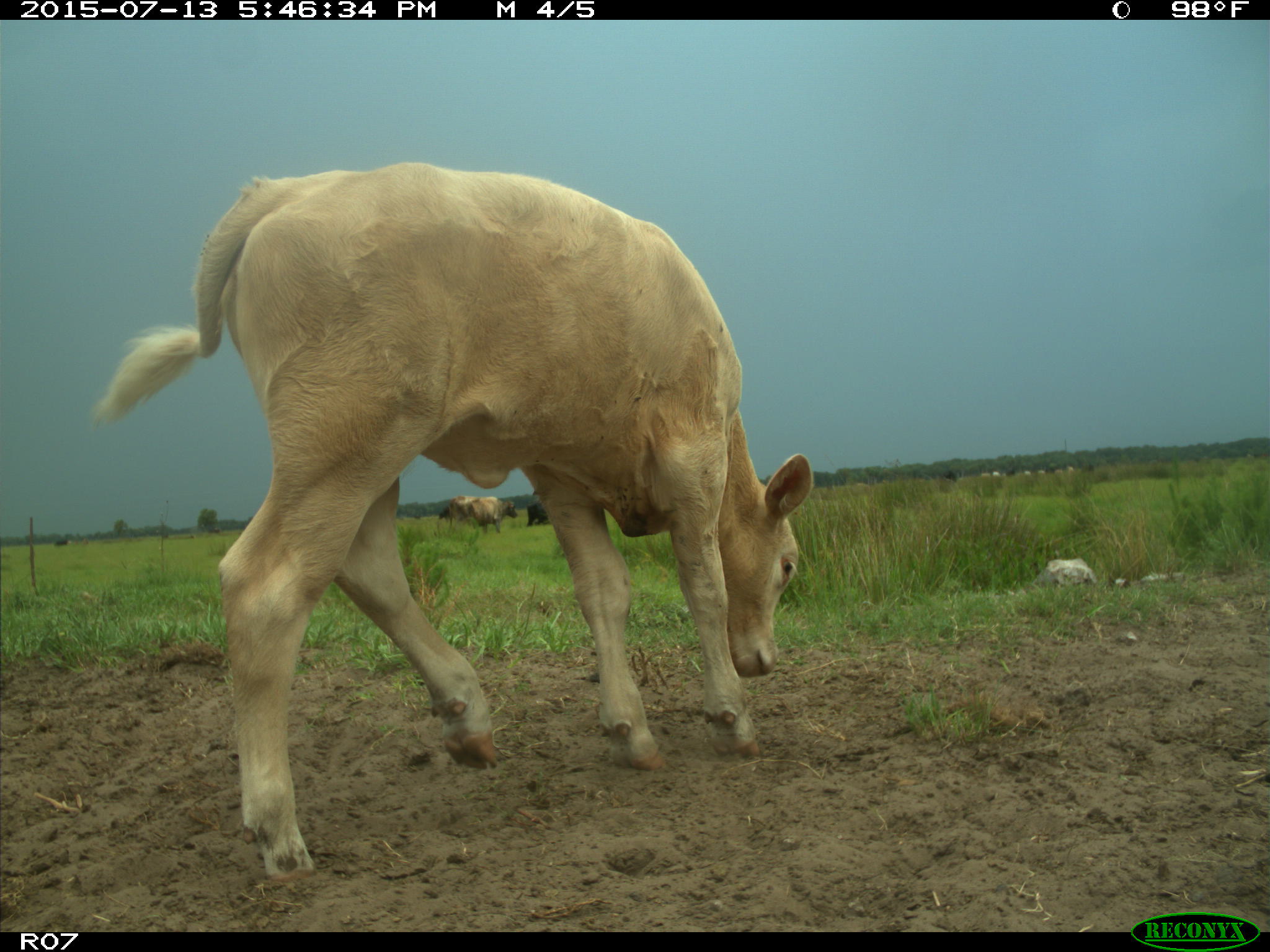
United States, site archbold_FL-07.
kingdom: Animalia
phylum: Chordata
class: Mammalia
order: Artiodactyla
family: Bovidae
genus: Bos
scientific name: Bos taurus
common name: domestic cow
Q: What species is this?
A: Bos taurus (domestic cow).